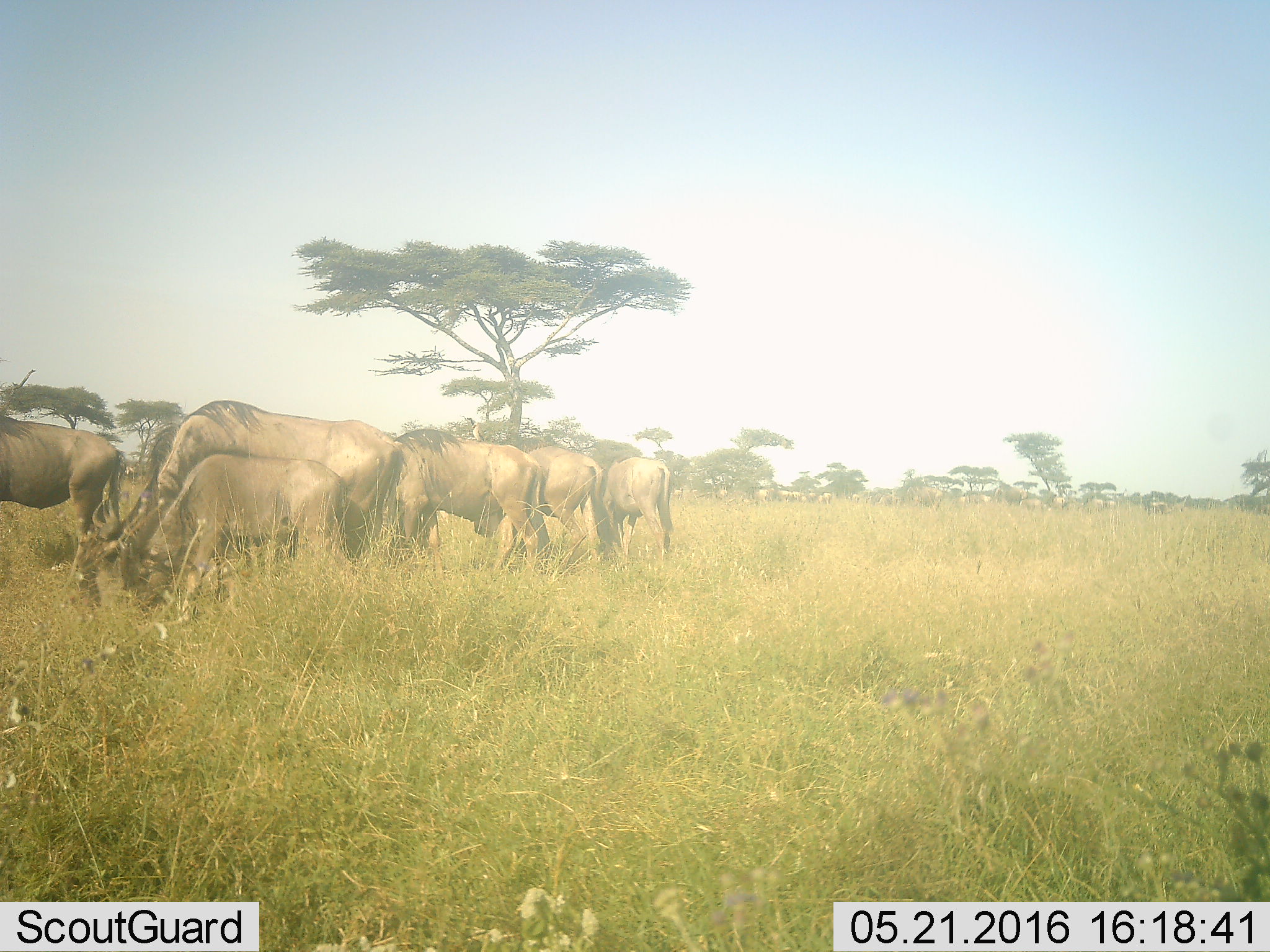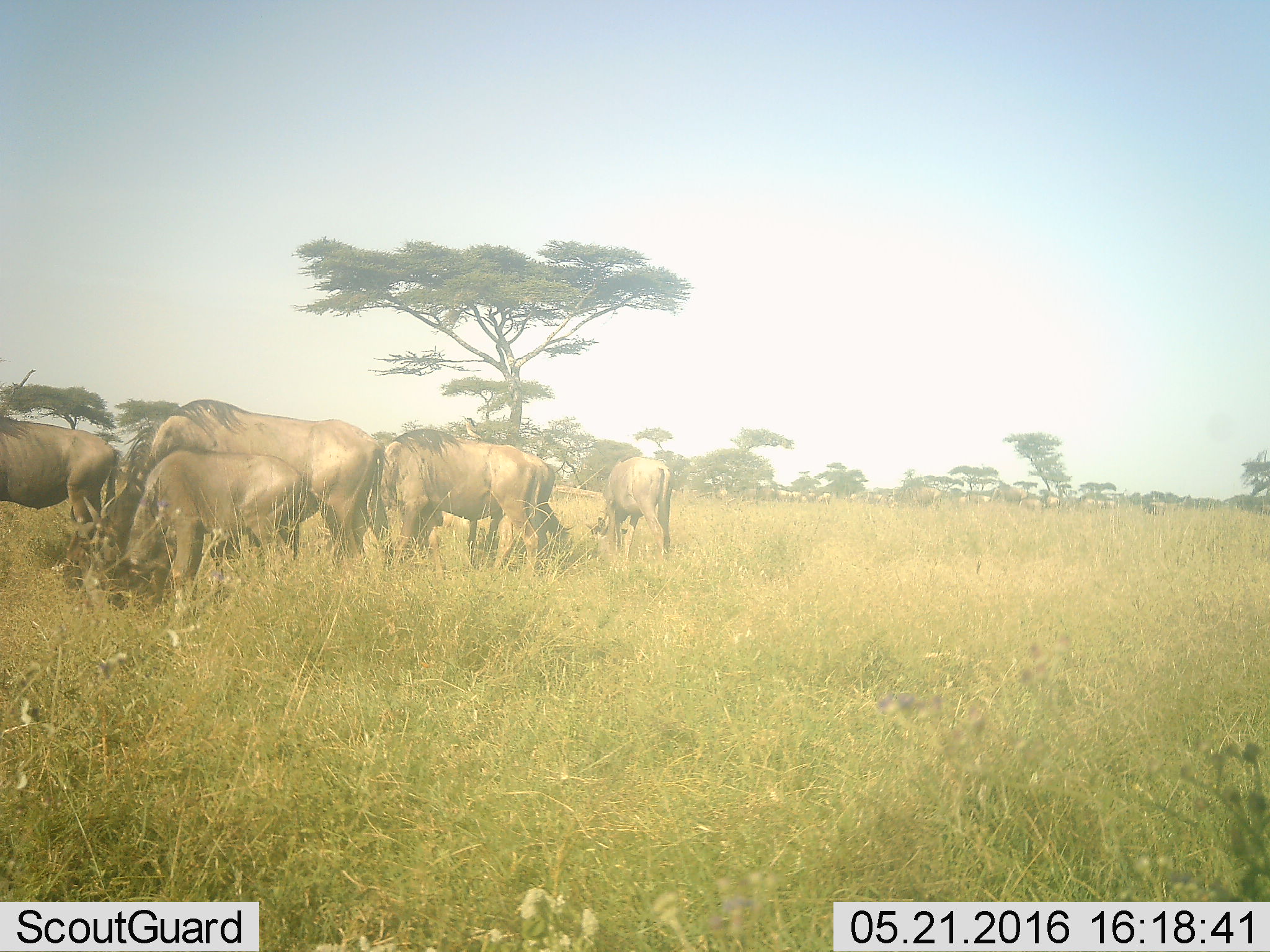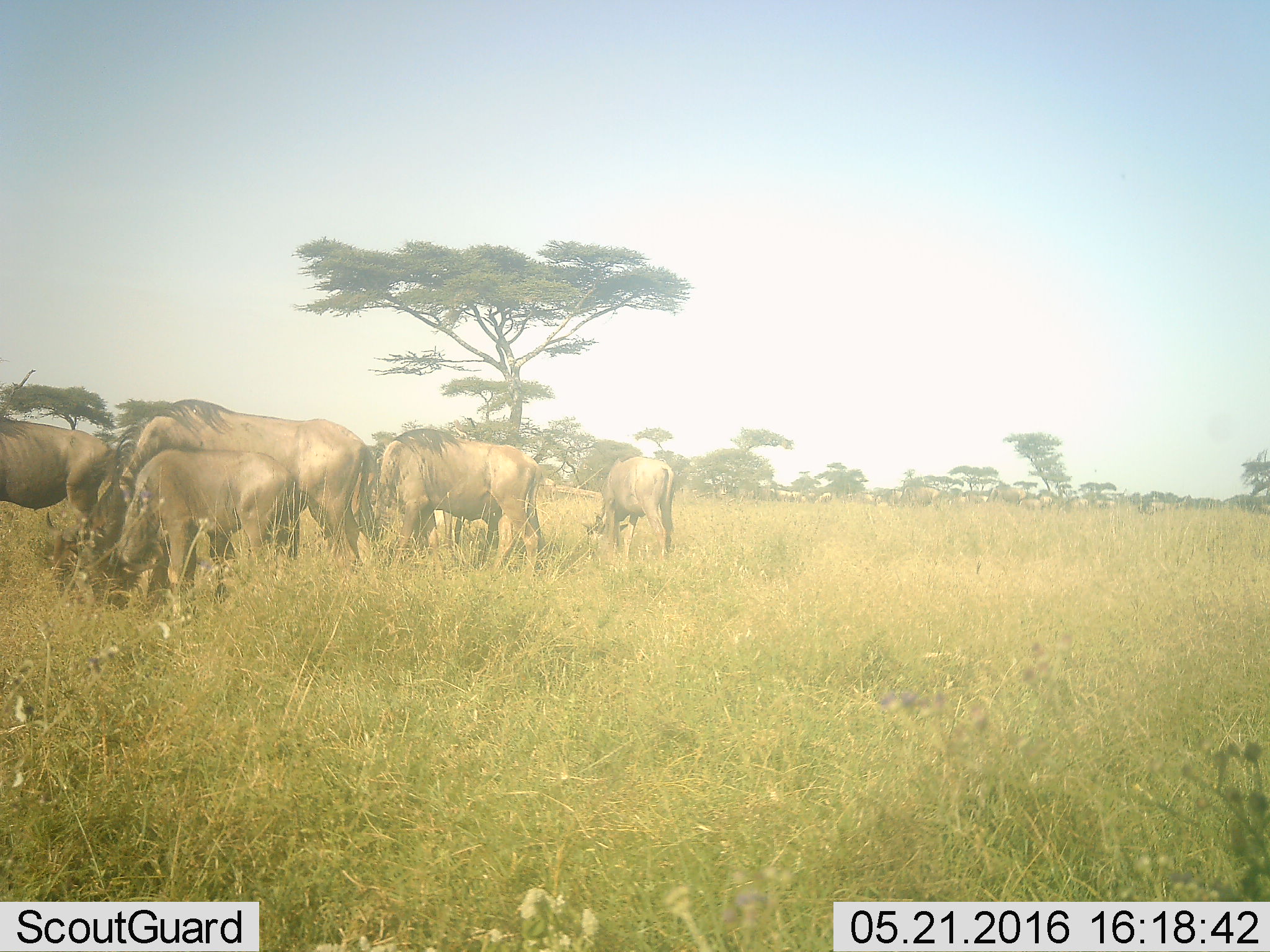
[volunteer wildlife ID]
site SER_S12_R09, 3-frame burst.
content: unidentified animal